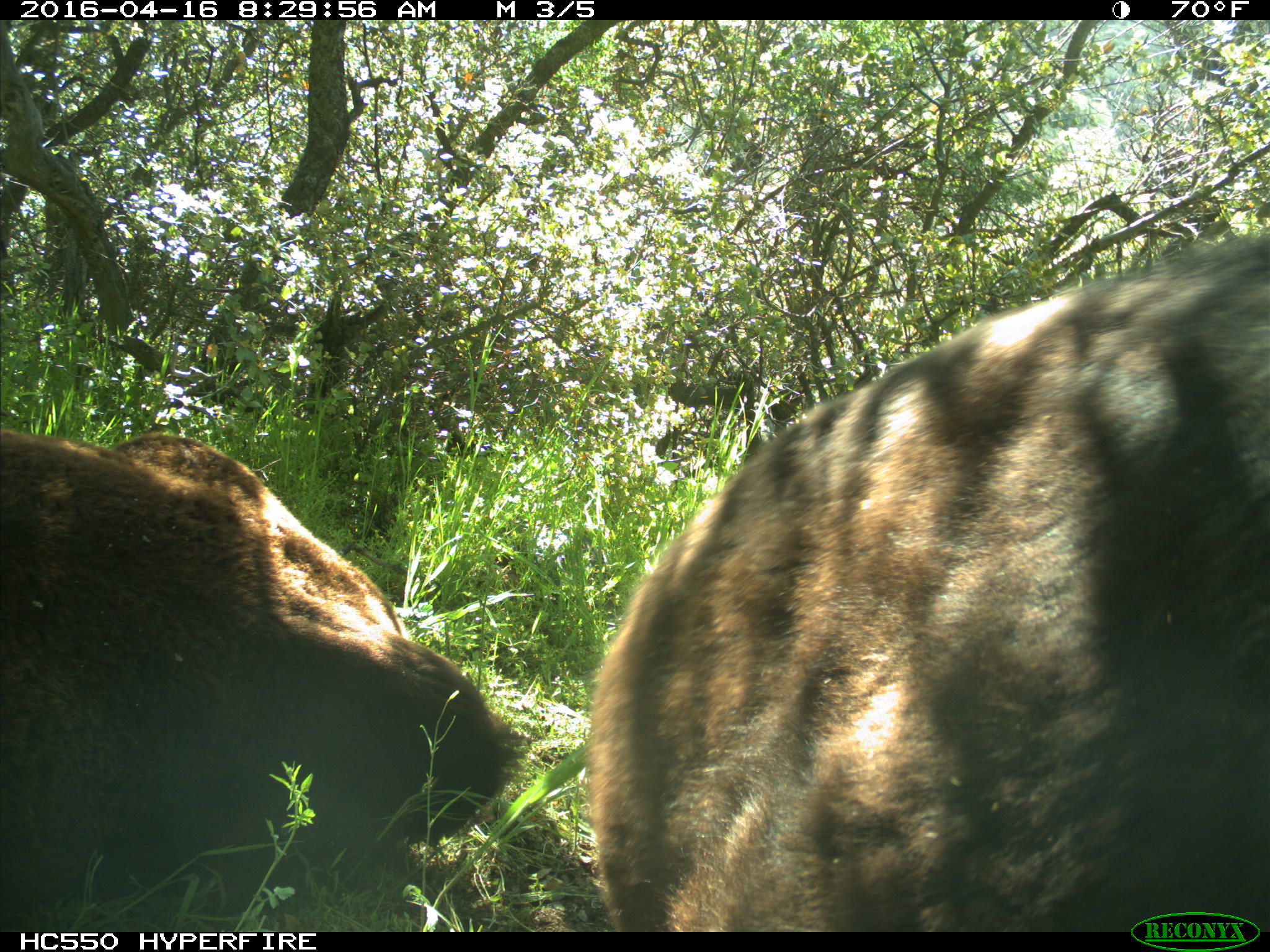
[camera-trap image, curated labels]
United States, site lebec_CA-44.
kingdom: Animalia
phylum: Chordata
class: Mammalia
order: Artiodactyla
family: Bovidae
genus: Bos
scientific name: Bos taurus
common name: domestic cow